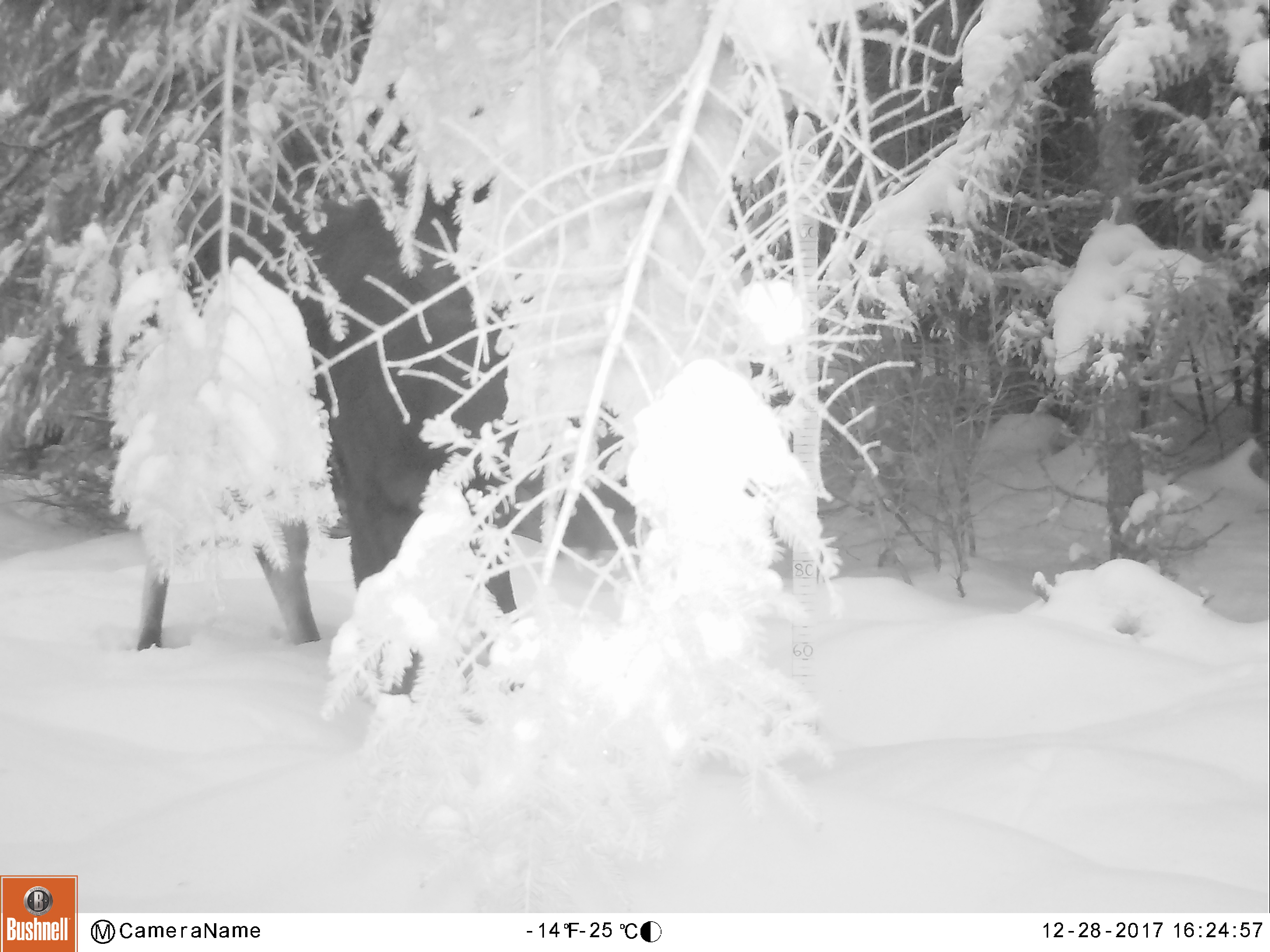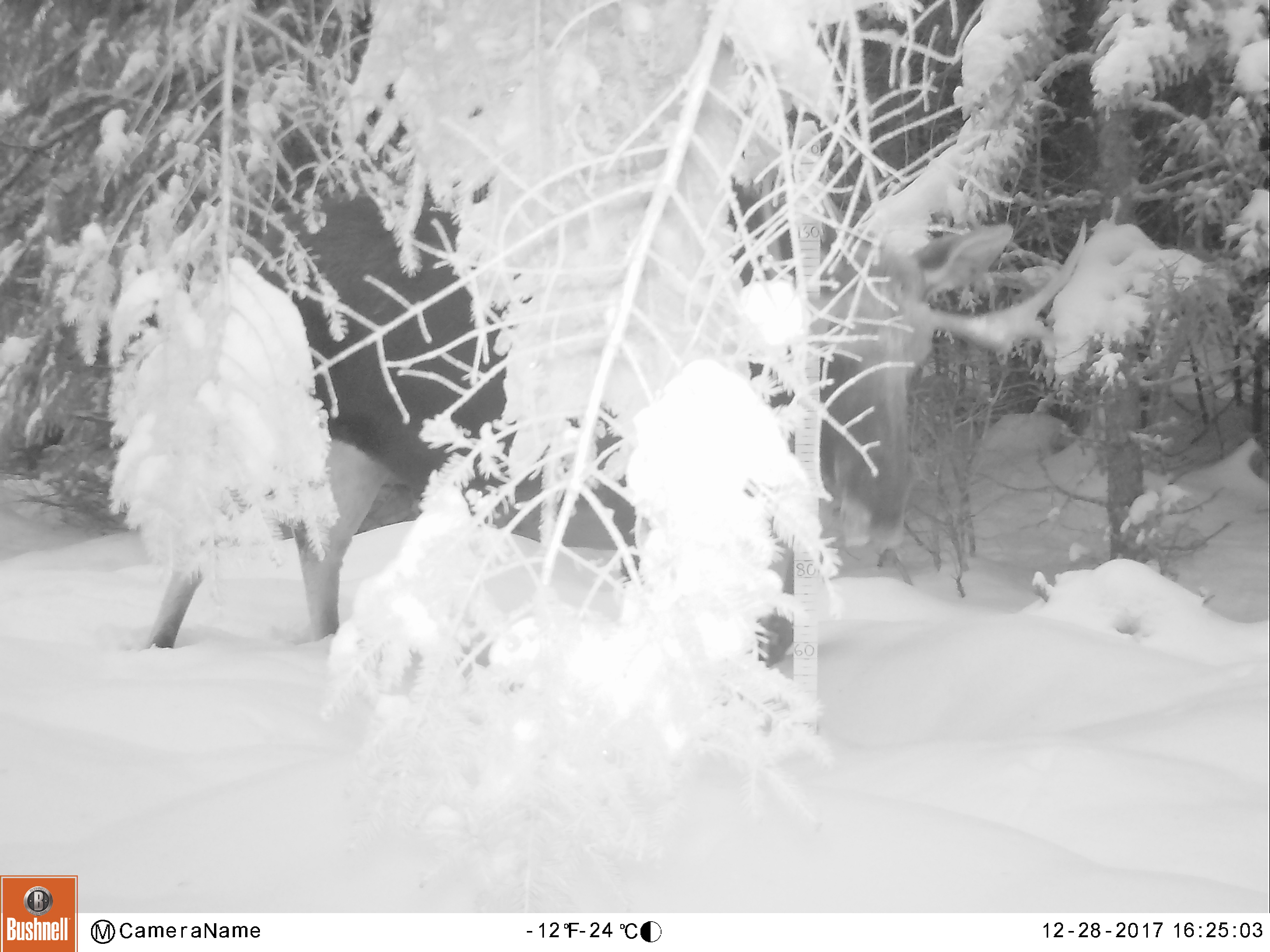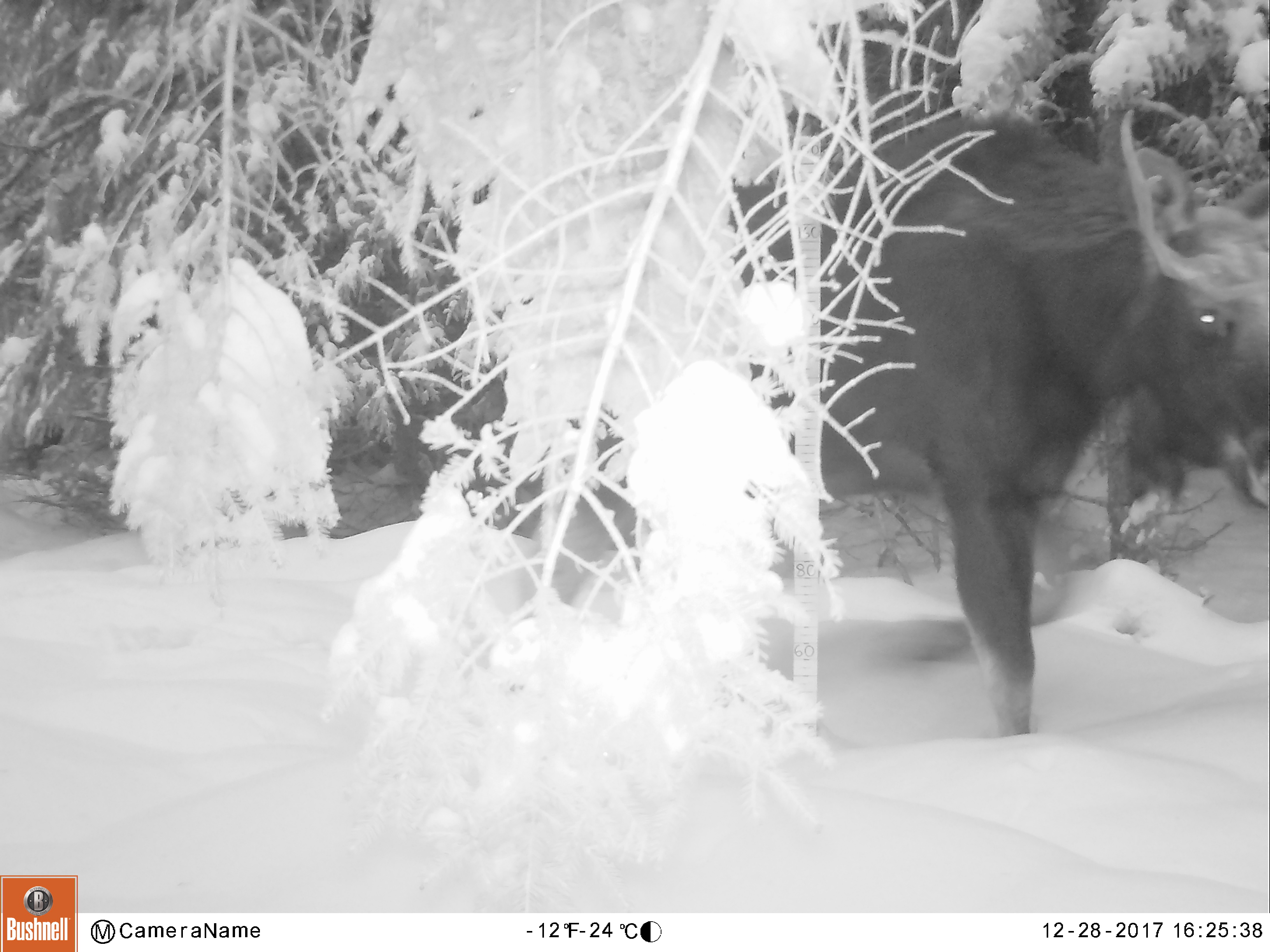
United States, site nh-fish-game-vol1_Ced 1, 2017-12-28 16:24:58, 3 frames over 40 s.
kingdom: Animalia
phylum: Chordata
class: Mammalia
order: Artiodactyla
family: Cervidae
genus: Alces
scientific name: Alces alces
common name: moose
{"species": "moose (Alces alces)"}